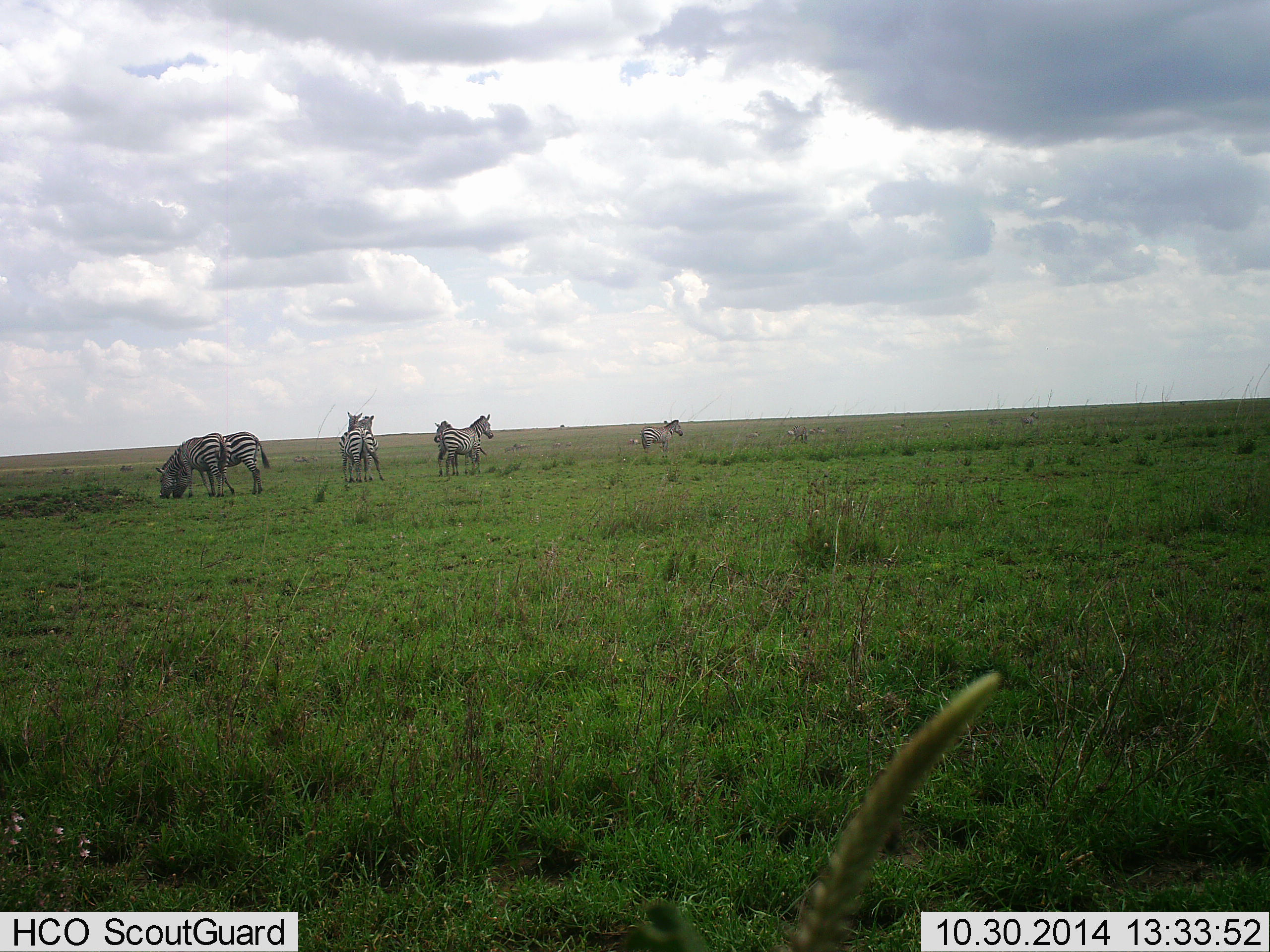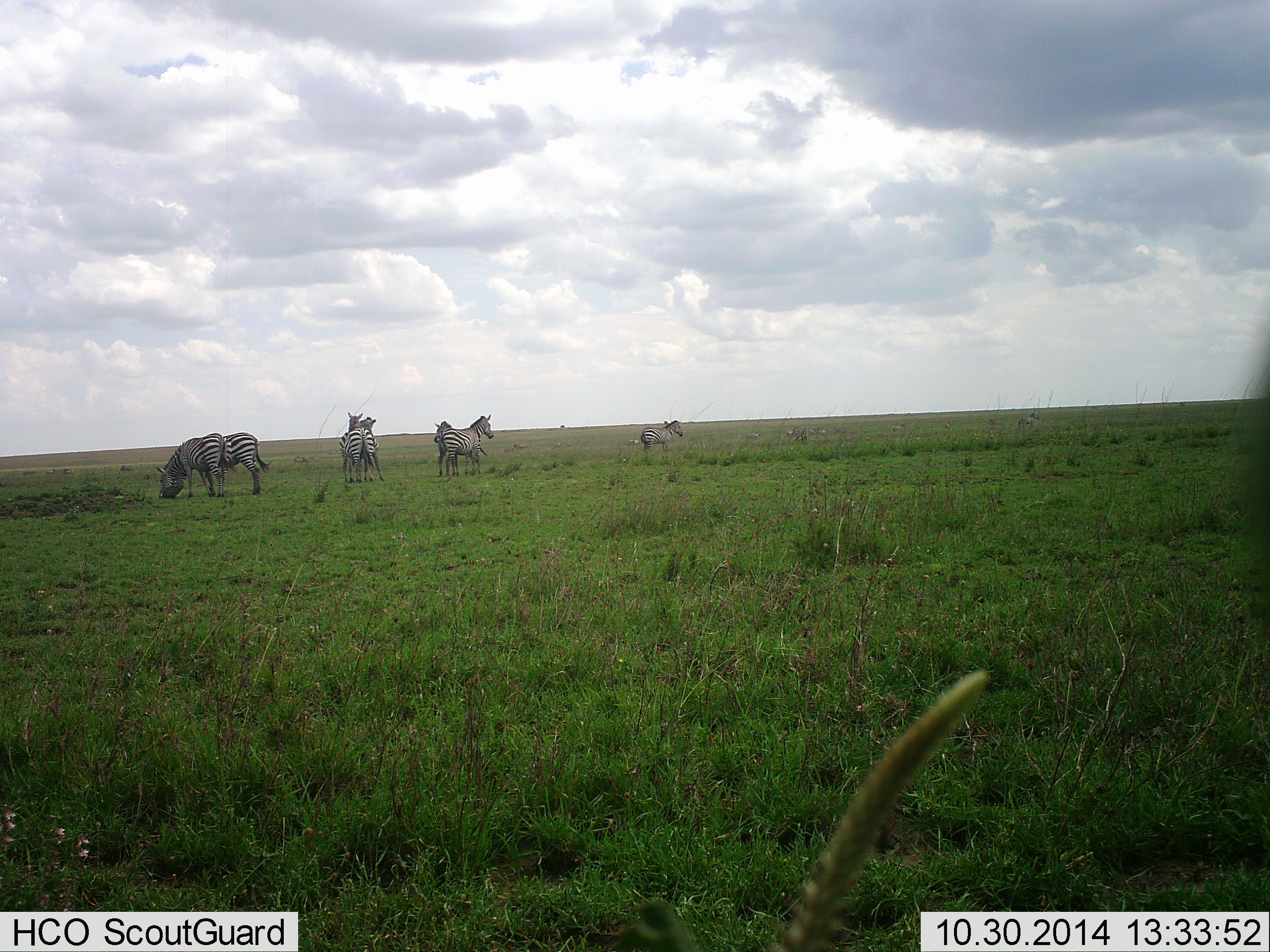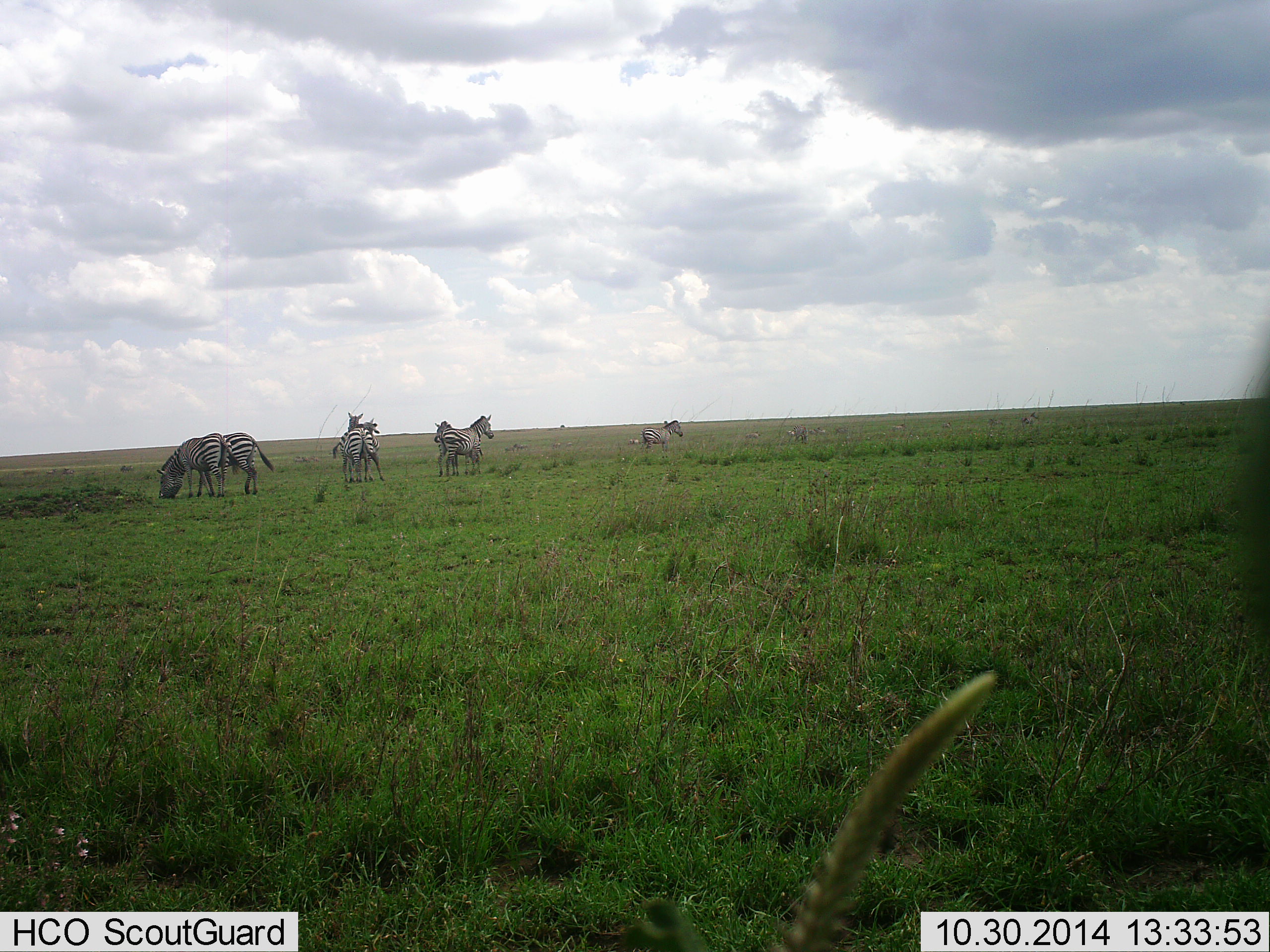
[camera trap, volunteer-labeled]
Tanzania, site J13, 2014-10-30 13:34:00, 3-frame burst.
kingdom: Animalia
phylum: Chordata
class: Mammalia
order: Perissodactyla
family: Equidae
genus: Equus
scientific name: Equus quagga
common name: plains zebra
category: zebra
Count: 7.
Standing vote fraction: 50%.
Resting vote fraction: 0%.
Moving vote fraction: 0%.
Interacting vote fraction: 40%.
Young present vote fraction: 0%.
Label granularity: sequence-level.